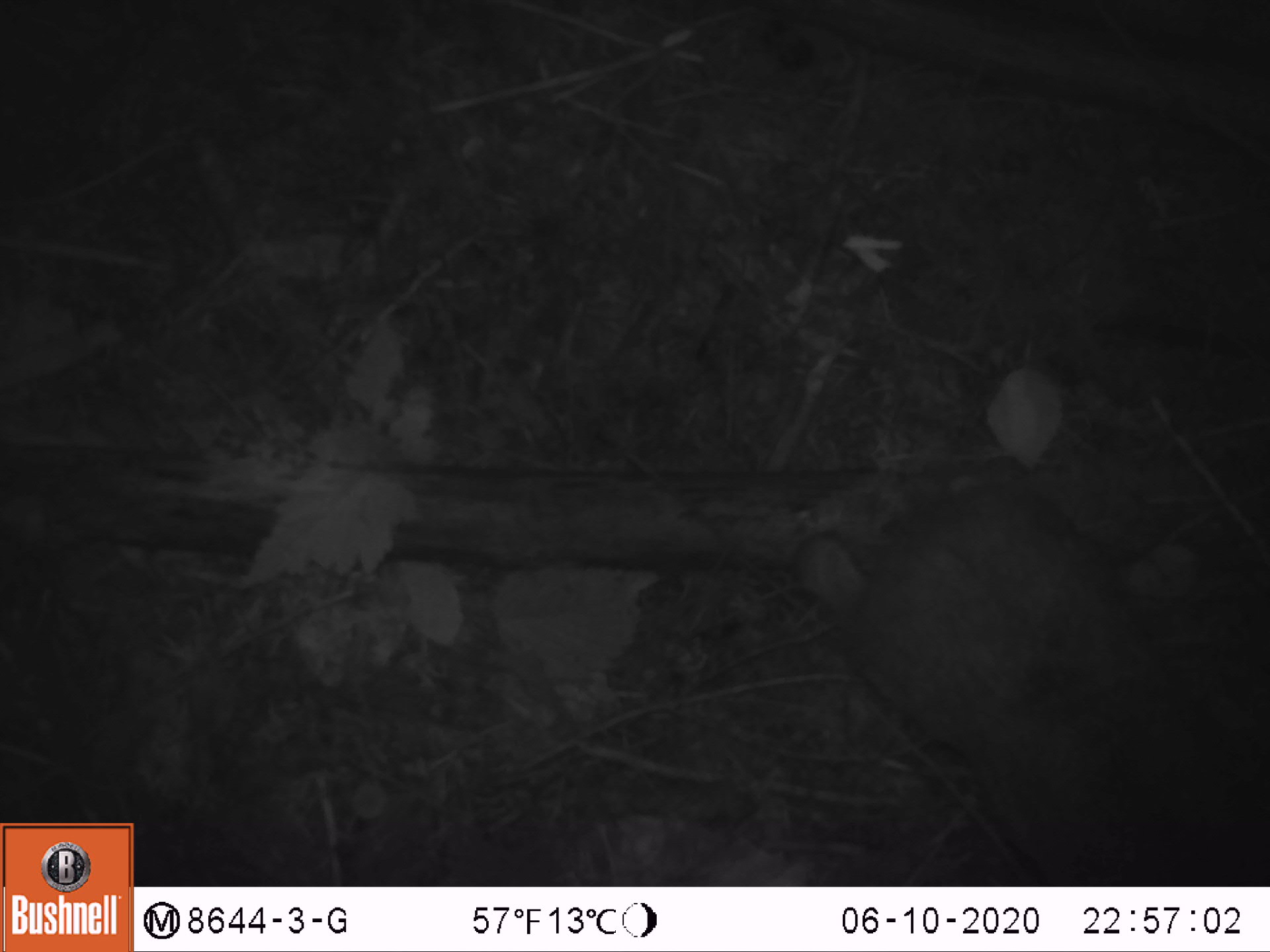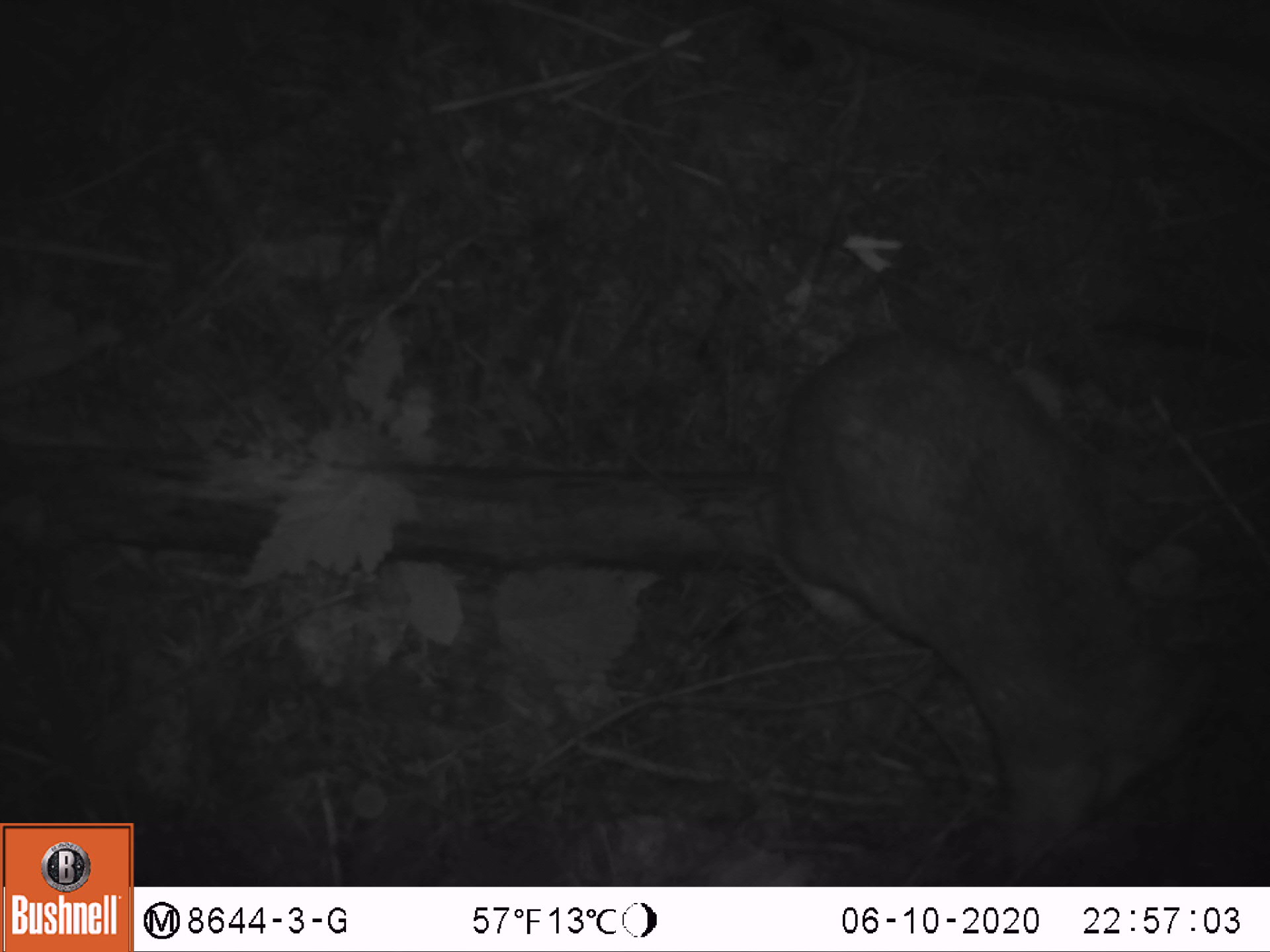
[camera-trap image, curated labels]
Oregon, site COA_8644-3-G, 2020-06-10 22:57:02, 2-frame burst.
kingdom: Animalia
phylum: Chordata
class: Mammalia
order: Lagomorpha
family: Leporidae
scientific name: Leporidae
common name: hares and rabbits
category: leporidae family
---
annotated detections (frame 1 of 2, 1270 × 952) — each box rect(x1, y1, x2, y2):
leporidae family: rect(793, 444, 1259, 878)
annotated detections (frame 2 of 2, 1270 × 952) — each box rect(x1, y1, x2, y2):
leporidae family: rect(753, 312, 1222, 878)